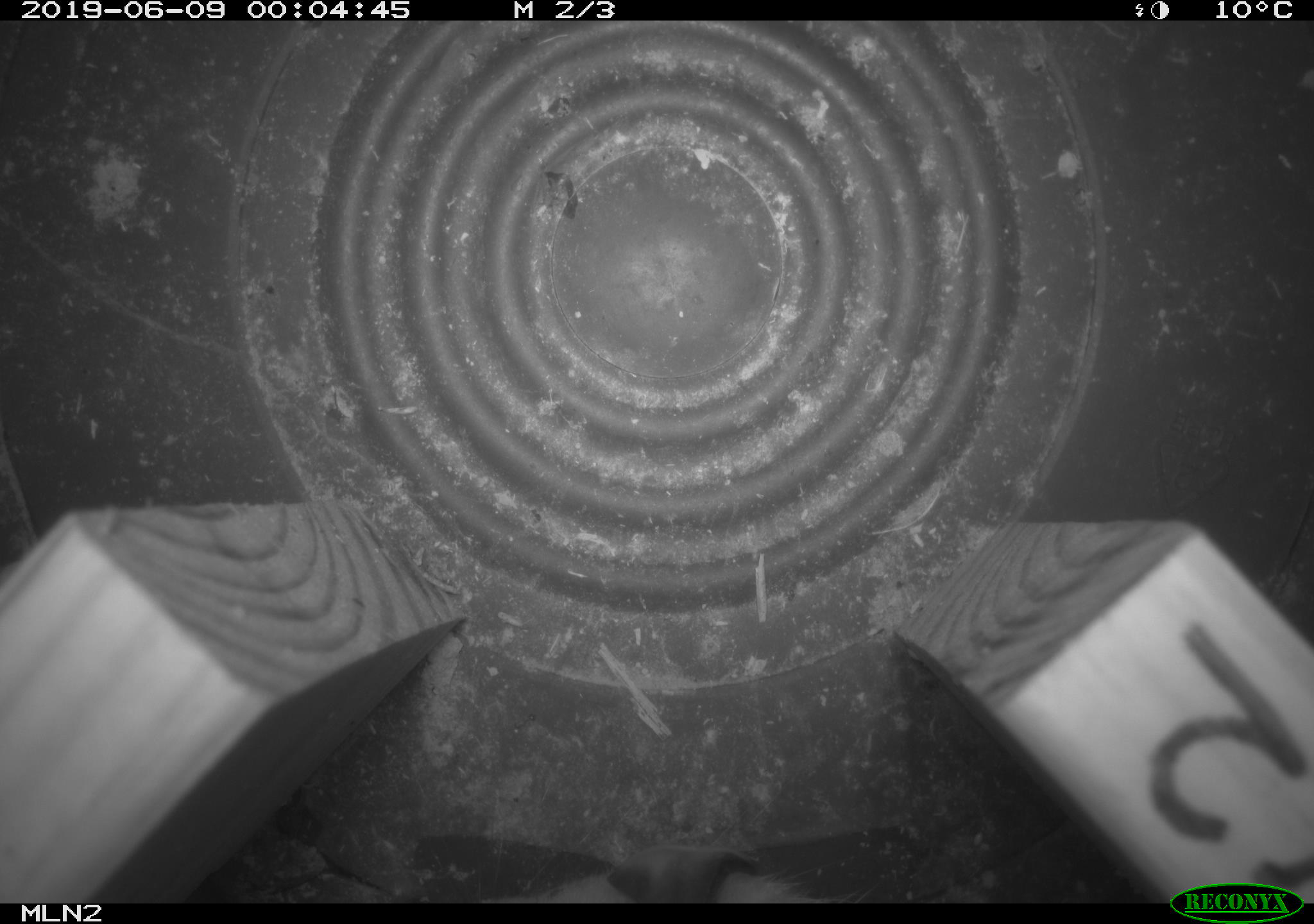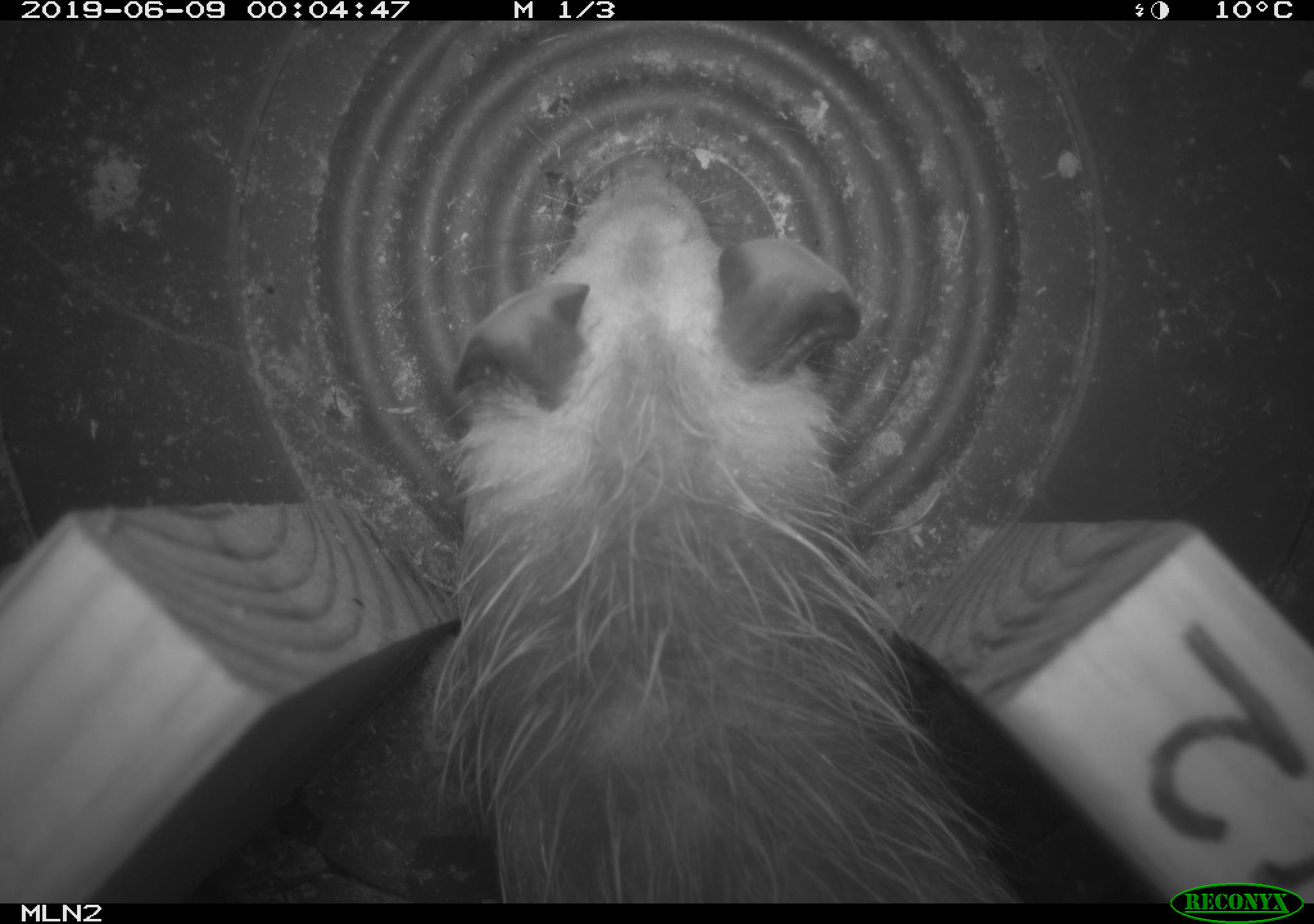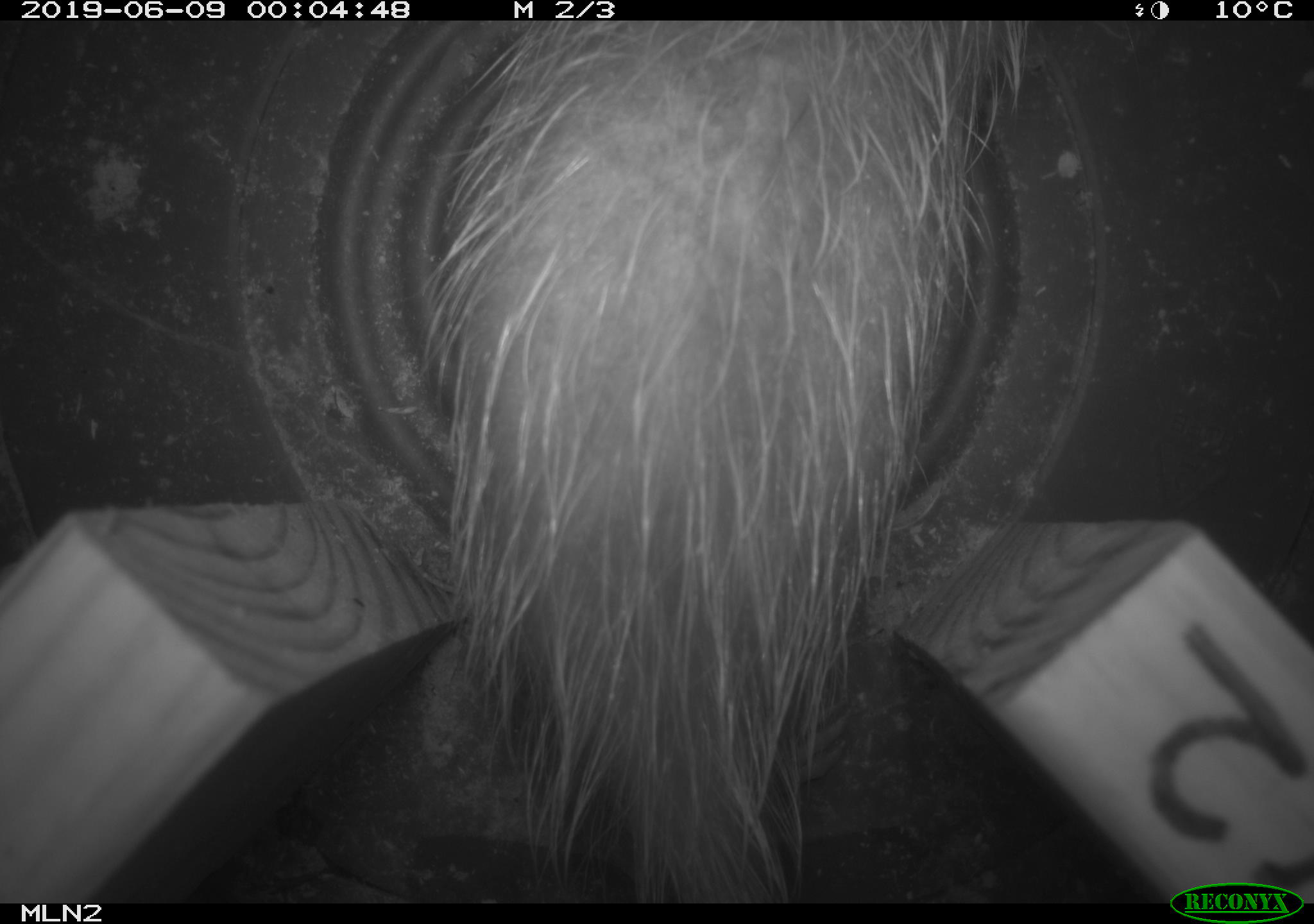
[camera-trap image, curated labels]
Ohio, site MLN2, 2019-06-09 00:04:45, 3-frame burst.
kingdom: Animalia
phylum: Chordata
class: Mammalia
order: Didelphimorphia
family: Didelphidae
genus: Didelphis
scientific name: Didelphis virginiana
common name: virginia opossum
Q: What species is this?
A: Virginia opossum (Didelphis virginiana).